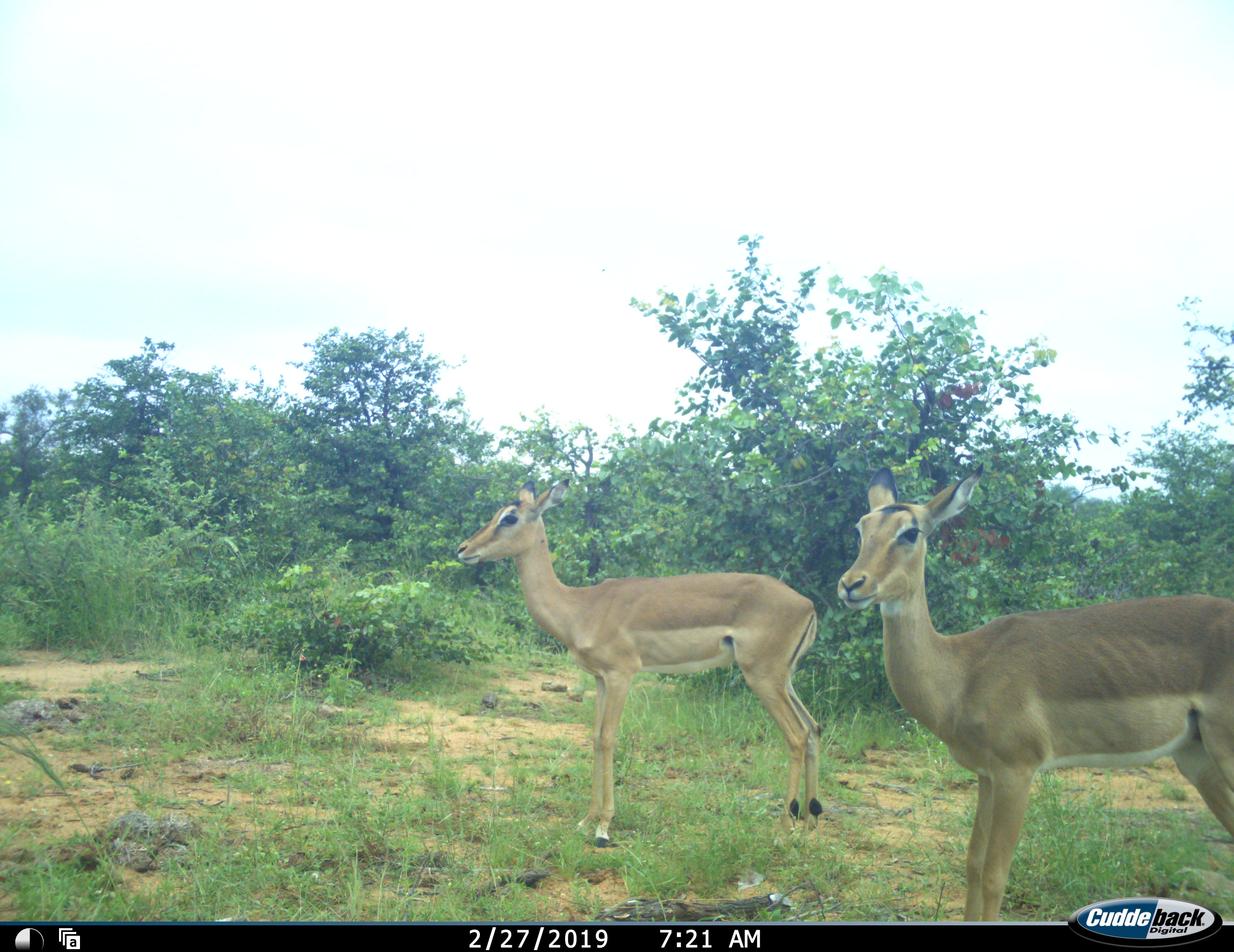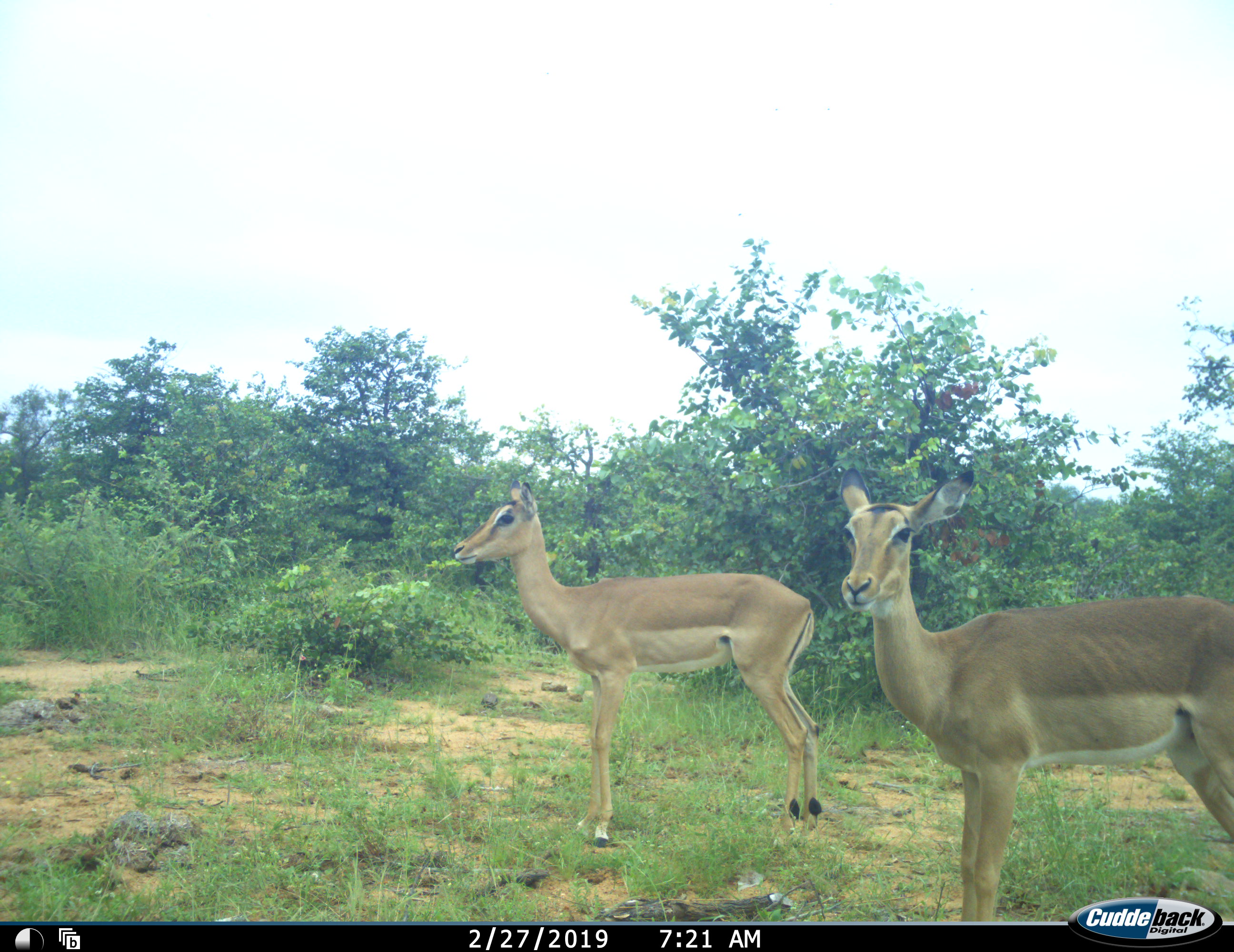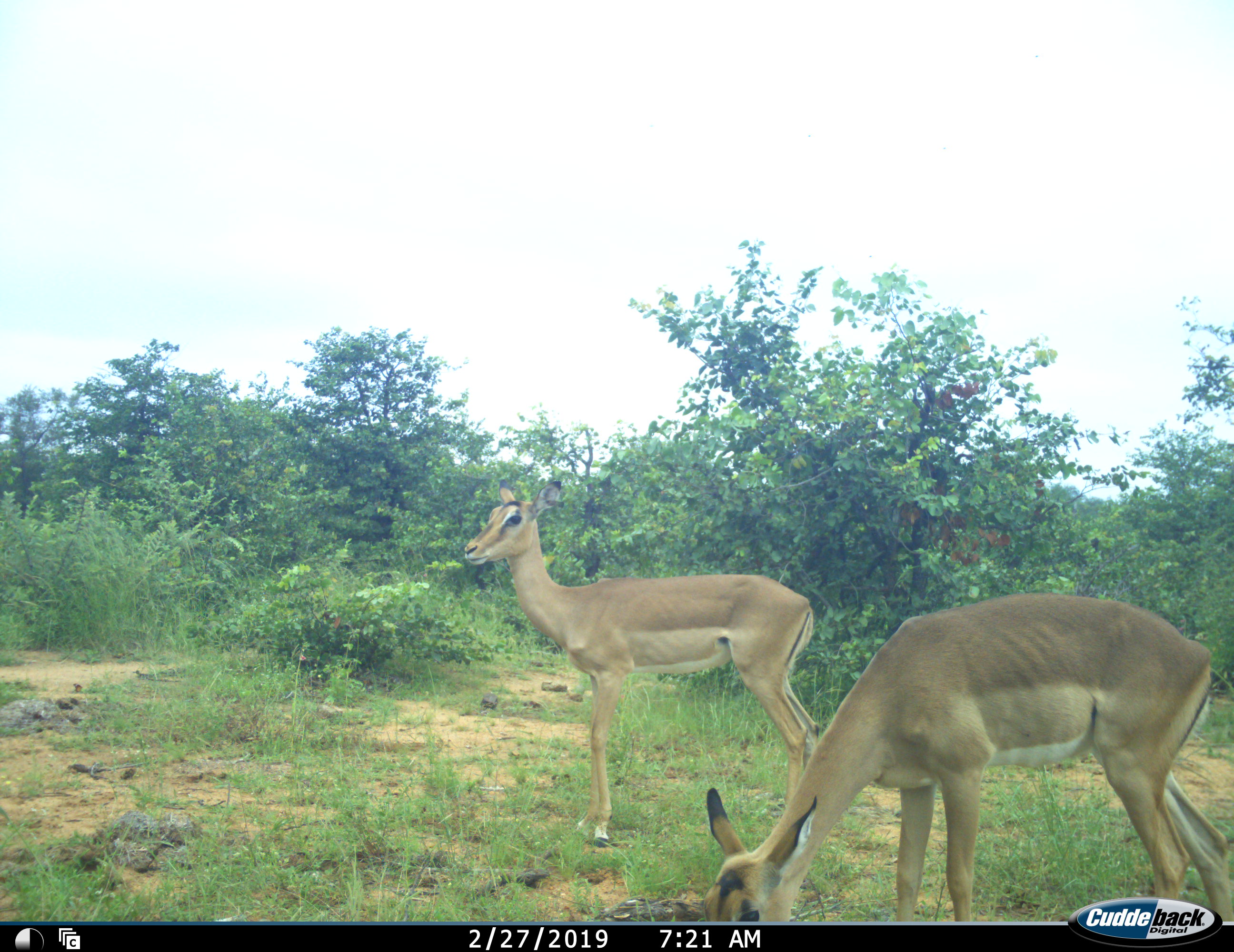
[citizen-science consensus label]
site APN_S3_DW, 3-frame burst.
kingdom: Animalia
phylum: Chordata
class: Mammalia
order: Artiodactyla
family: Bovidae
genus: Aepyceros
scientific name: Aepyceros melampus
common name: impala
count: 2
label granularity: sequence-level